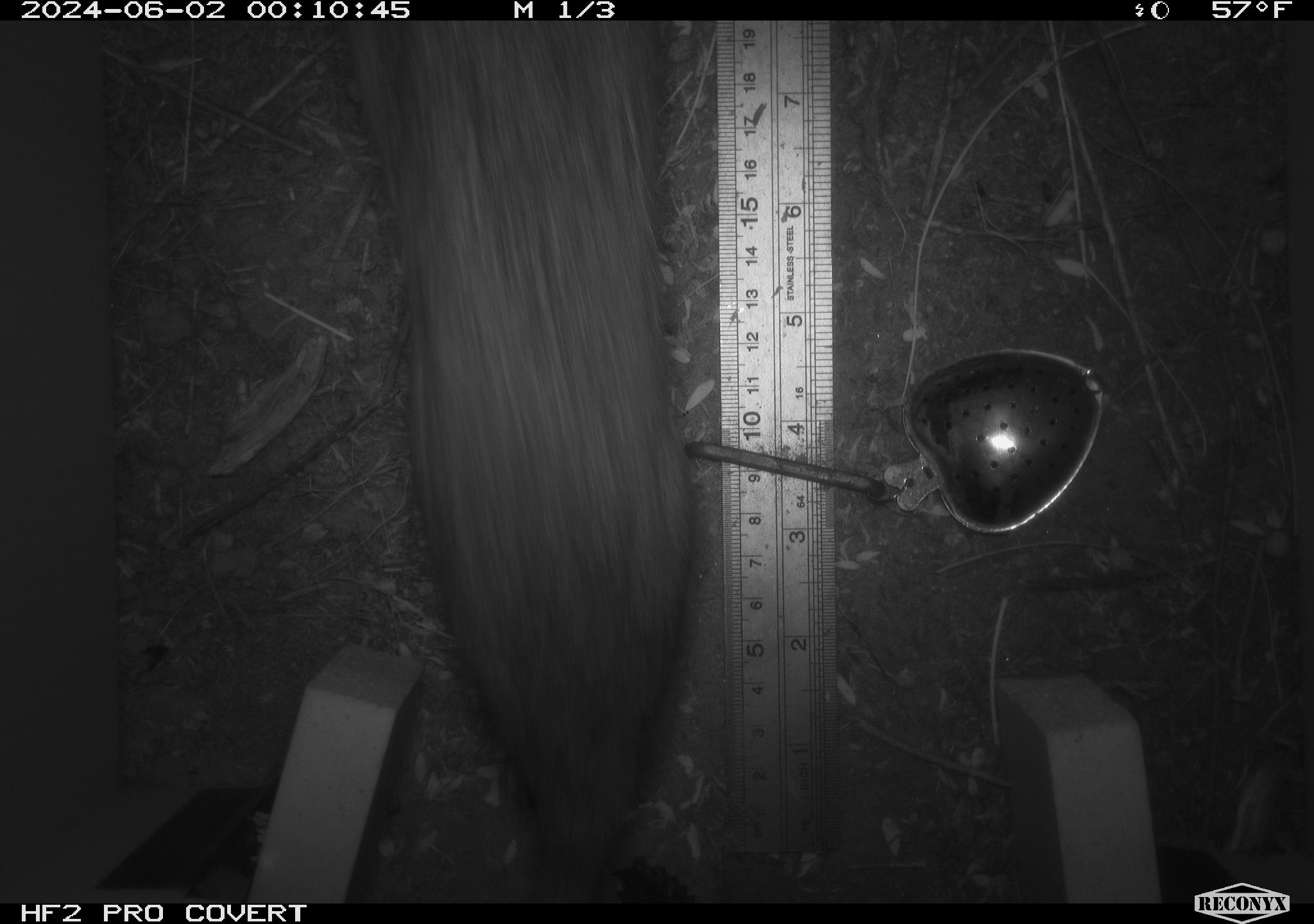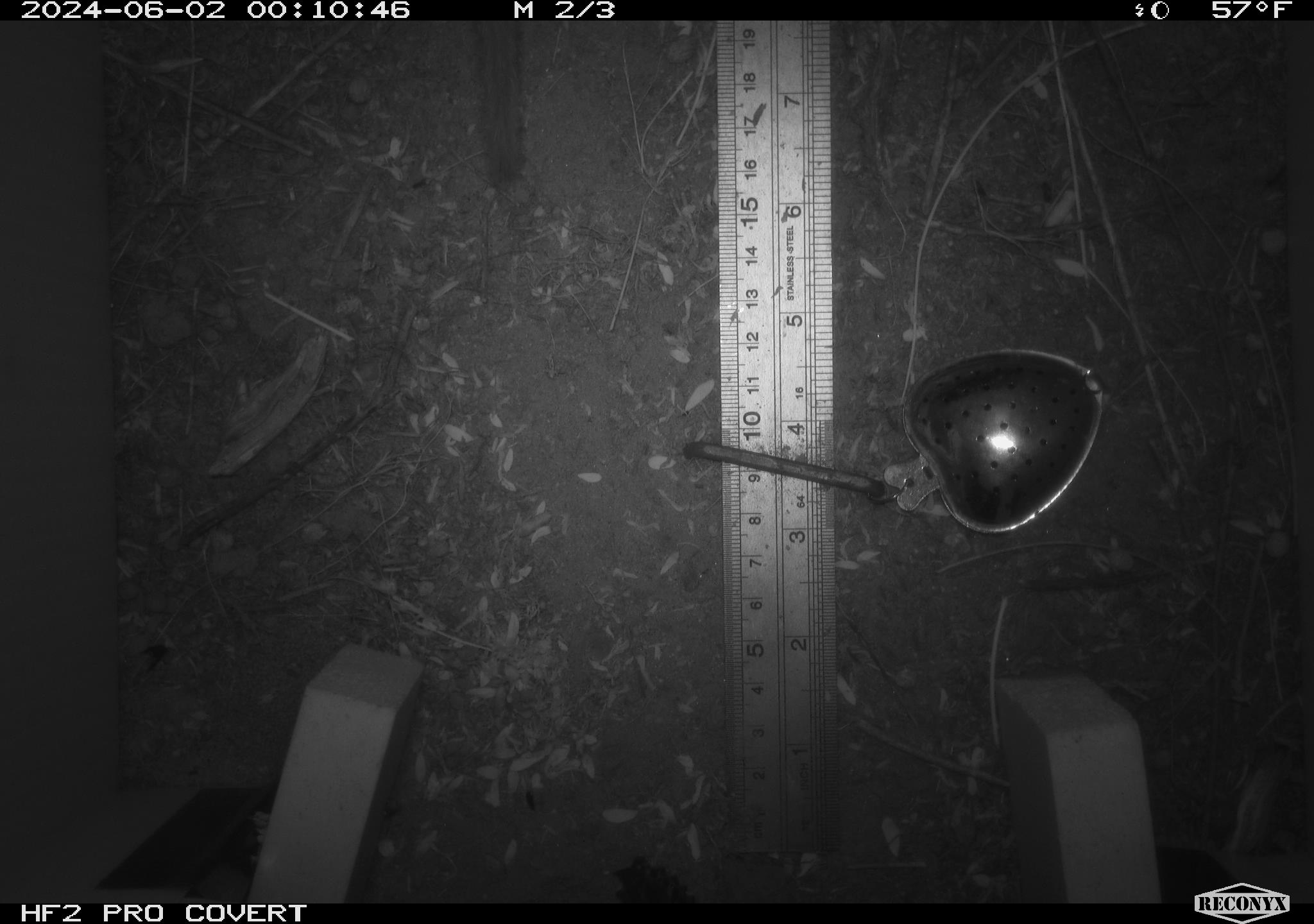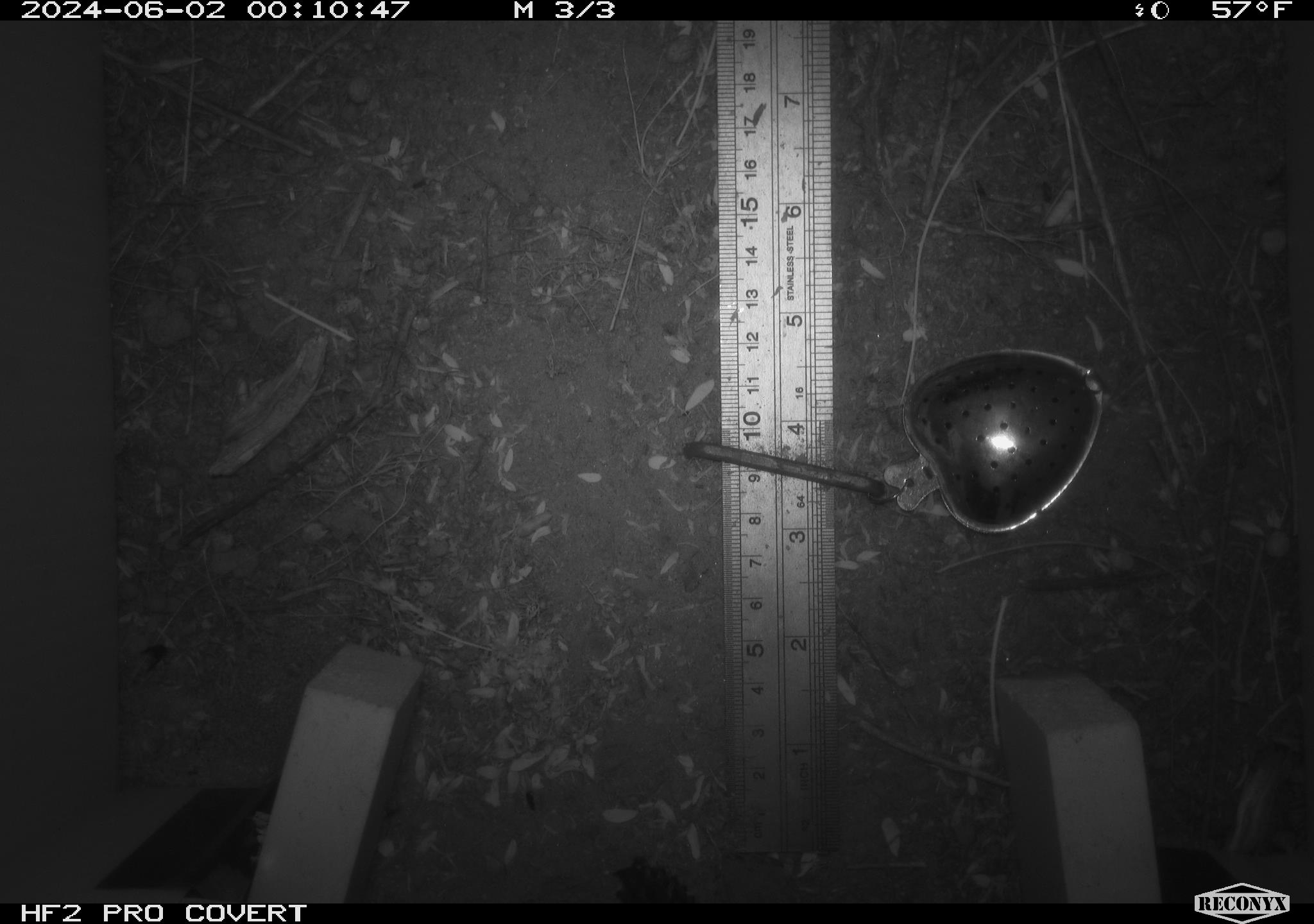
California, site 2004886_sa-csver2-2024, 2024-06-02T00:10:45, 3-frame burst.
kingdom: Animalia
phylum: Chordata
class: Mammalia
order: Rodentia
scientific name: Rodentia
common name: rodent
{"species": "rodent (Rodentia)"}